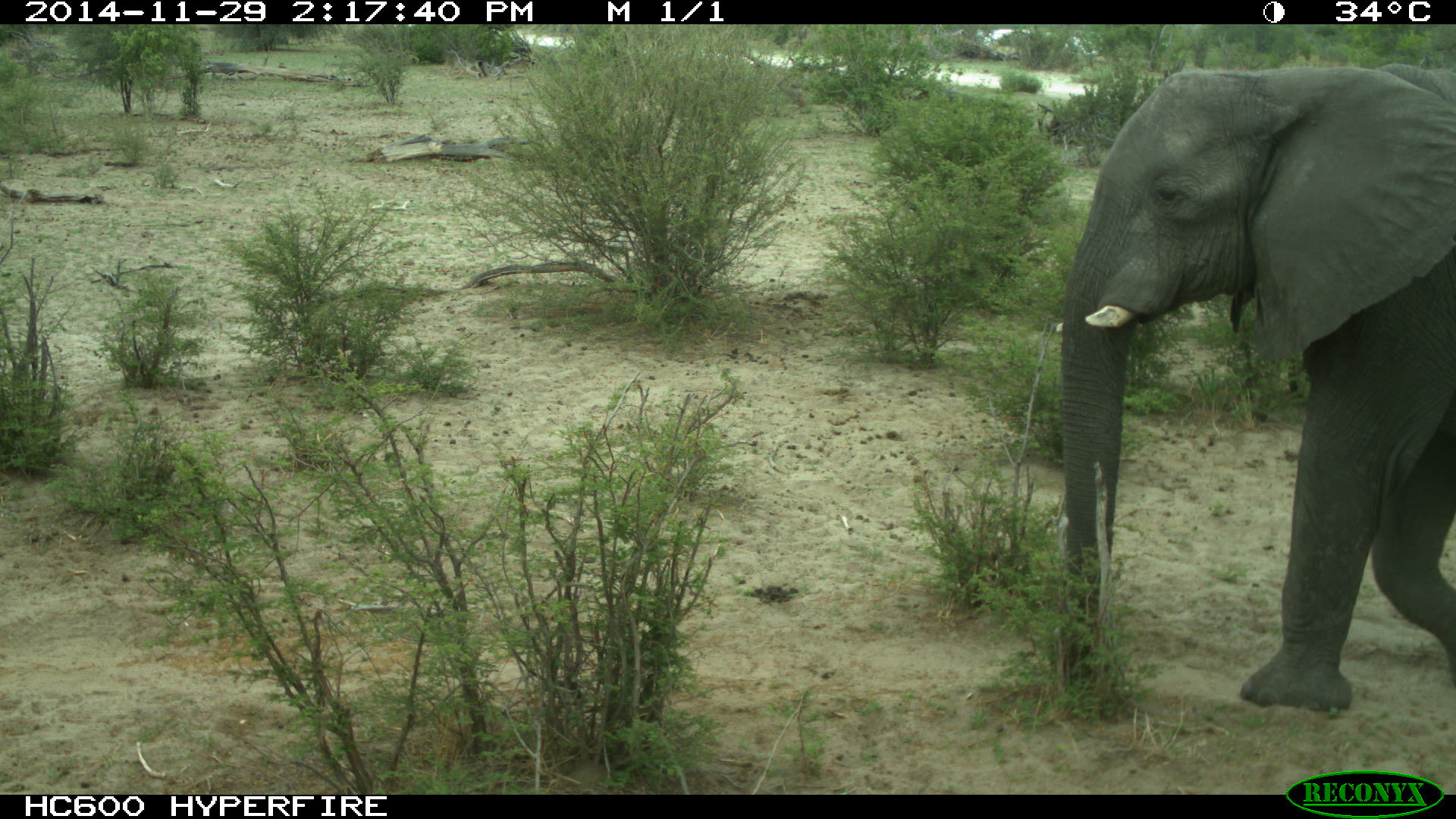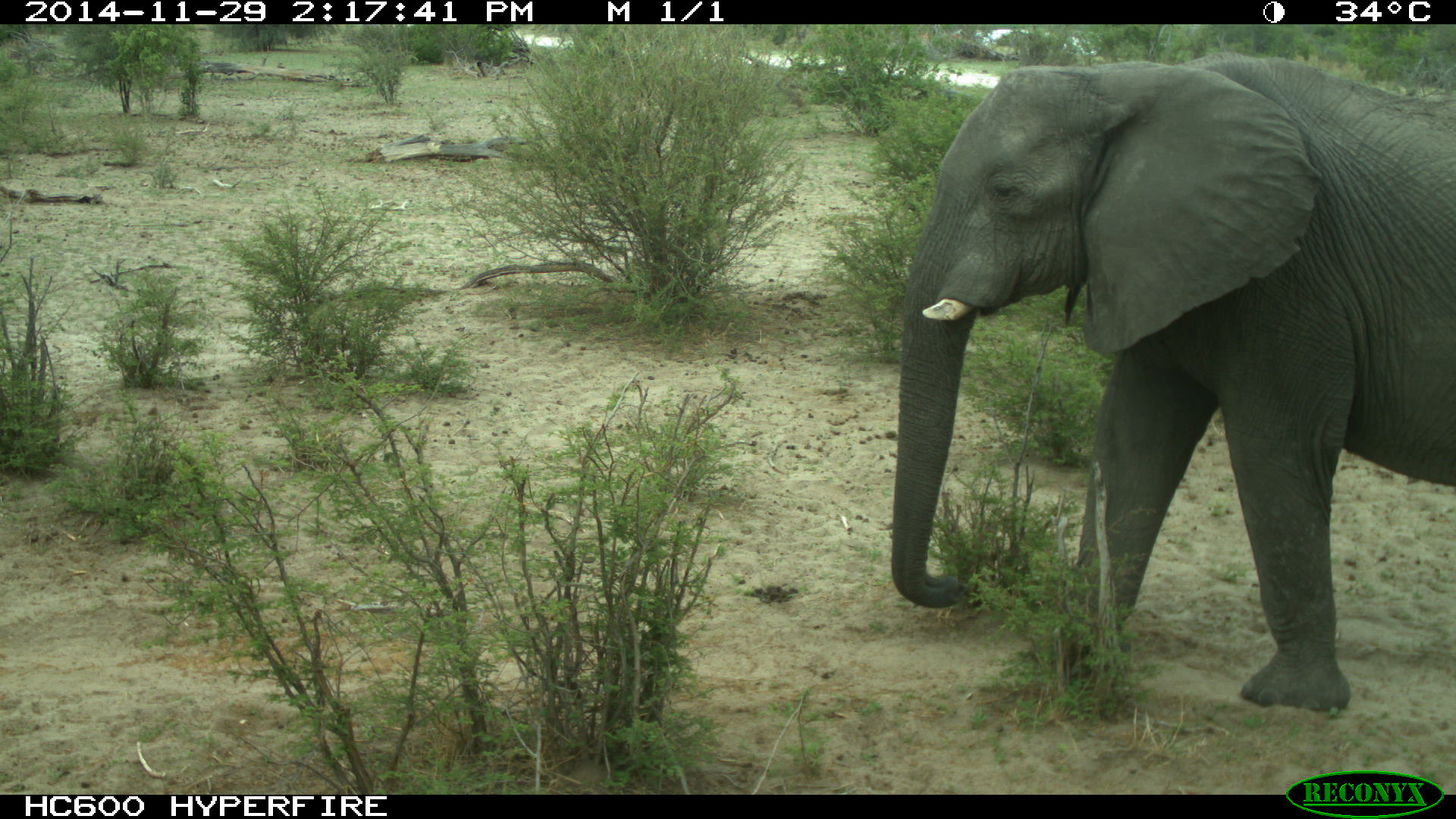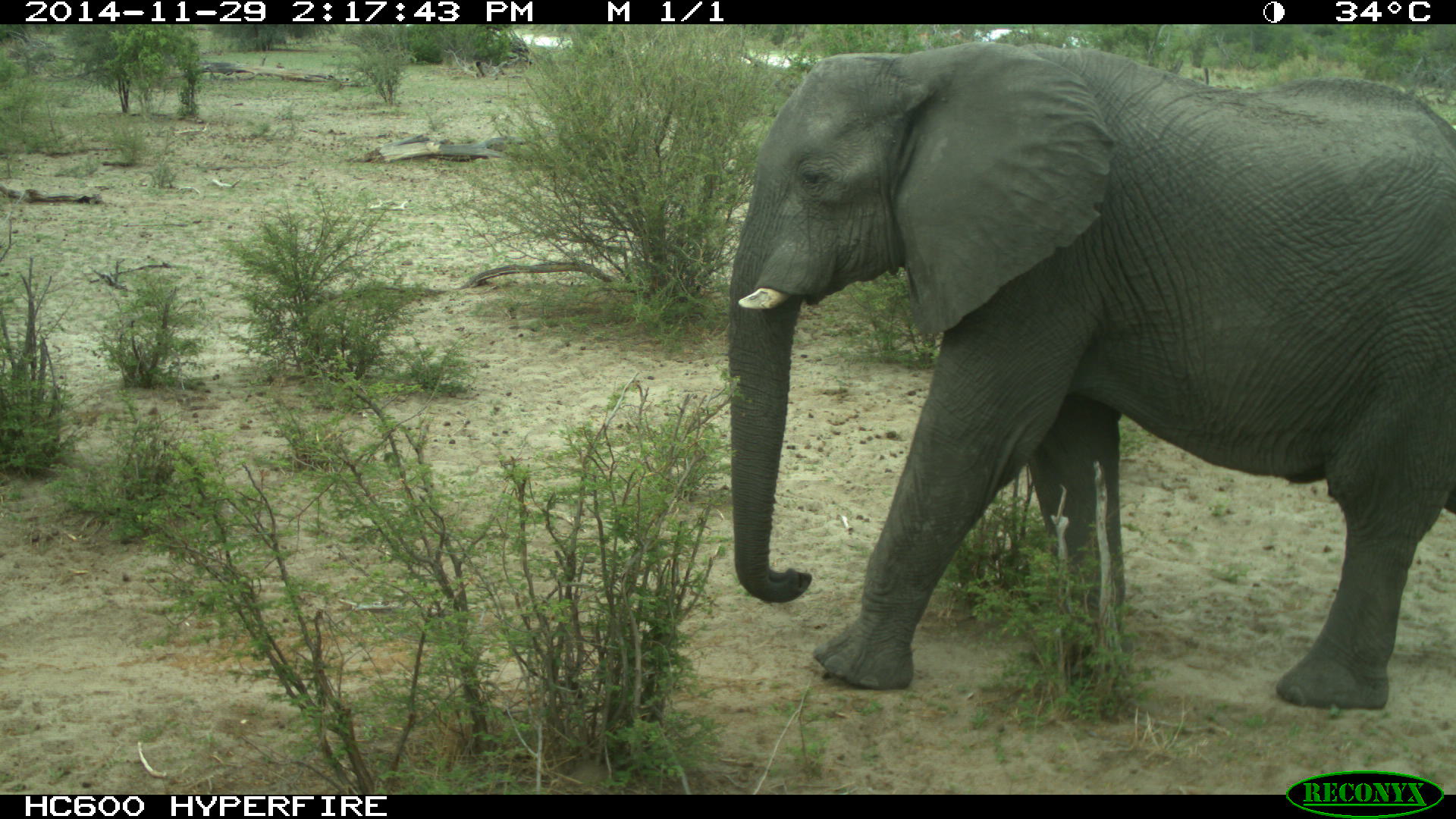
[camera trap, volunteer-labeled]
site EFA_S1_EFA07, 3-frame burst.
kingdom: Animalia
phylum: Chordata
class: Mammalia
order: Proboscidea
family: Elephantidae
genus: Loxodonta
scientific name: Loxodonta africana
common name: african bush elephant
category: elephant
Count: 1.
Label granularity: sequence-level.